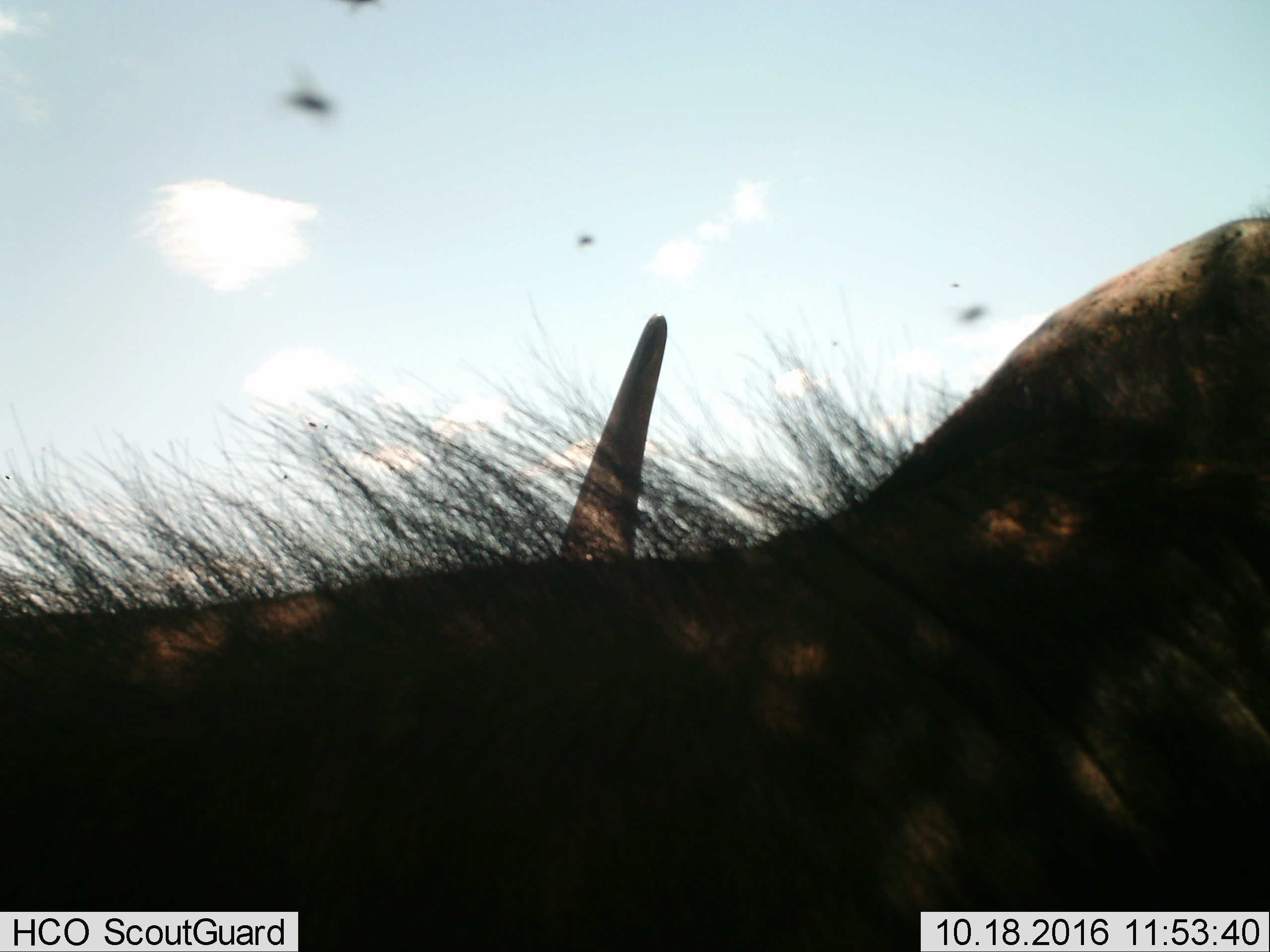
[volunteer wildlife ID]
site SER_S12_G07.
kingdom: Animalia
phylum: Chordata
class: Mammalia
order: Artiodactyla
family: Bovidae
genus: Syncerus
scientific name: Syncerus caffer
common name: african buffalo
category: buffalo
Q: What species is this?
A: Buffalo (african buffalo) (Syncerus caffer).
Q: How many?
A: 1.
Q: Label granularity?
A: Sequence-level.